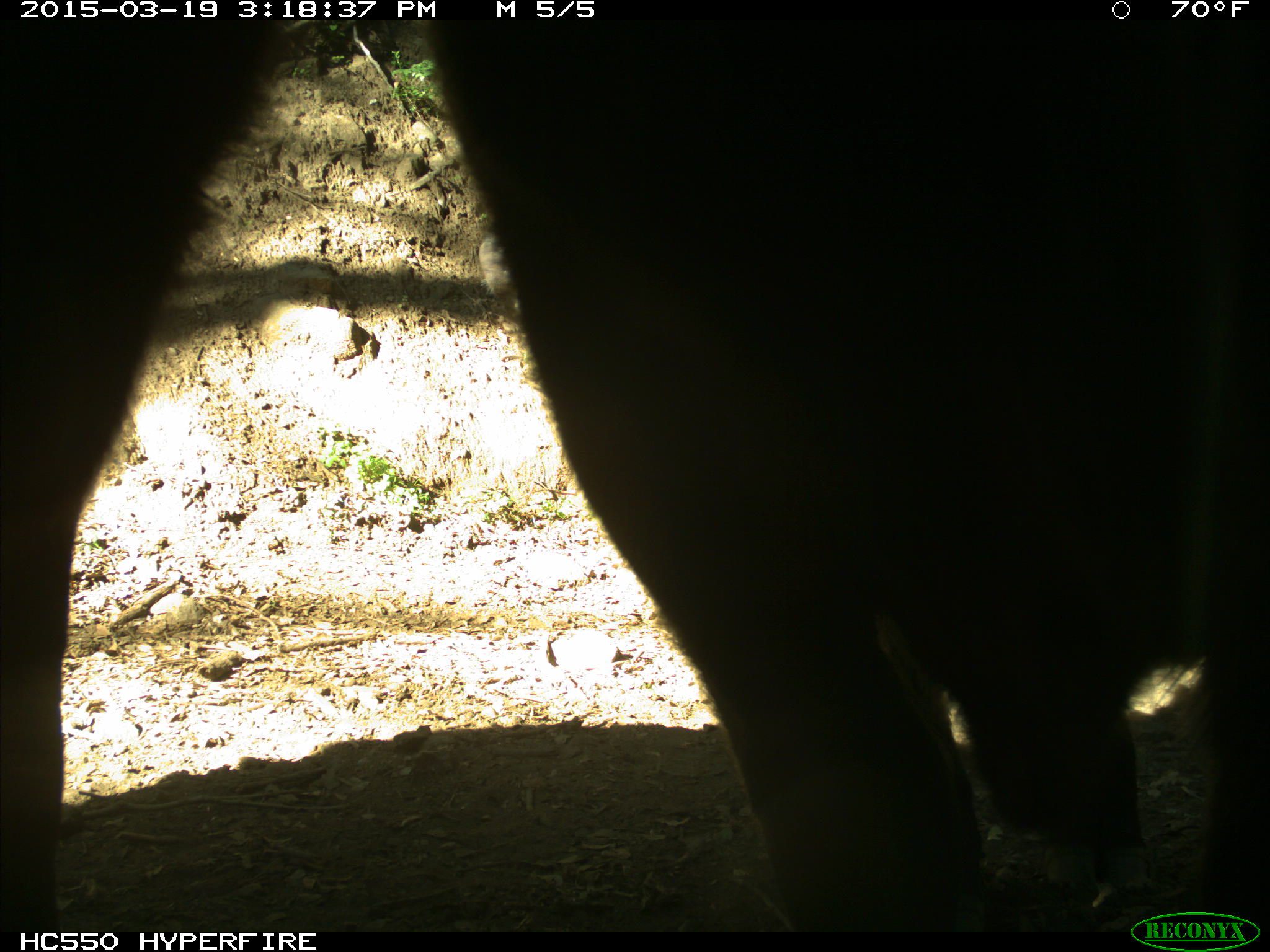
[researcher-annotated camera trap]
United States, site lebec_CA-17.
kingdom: Animalia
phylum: Chordata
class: Mammalia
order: Artiodactyla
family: Bovidae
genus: Bos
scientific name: Bos taurus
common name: domestic cow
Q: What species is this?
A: Bos taurus (domestic cow).